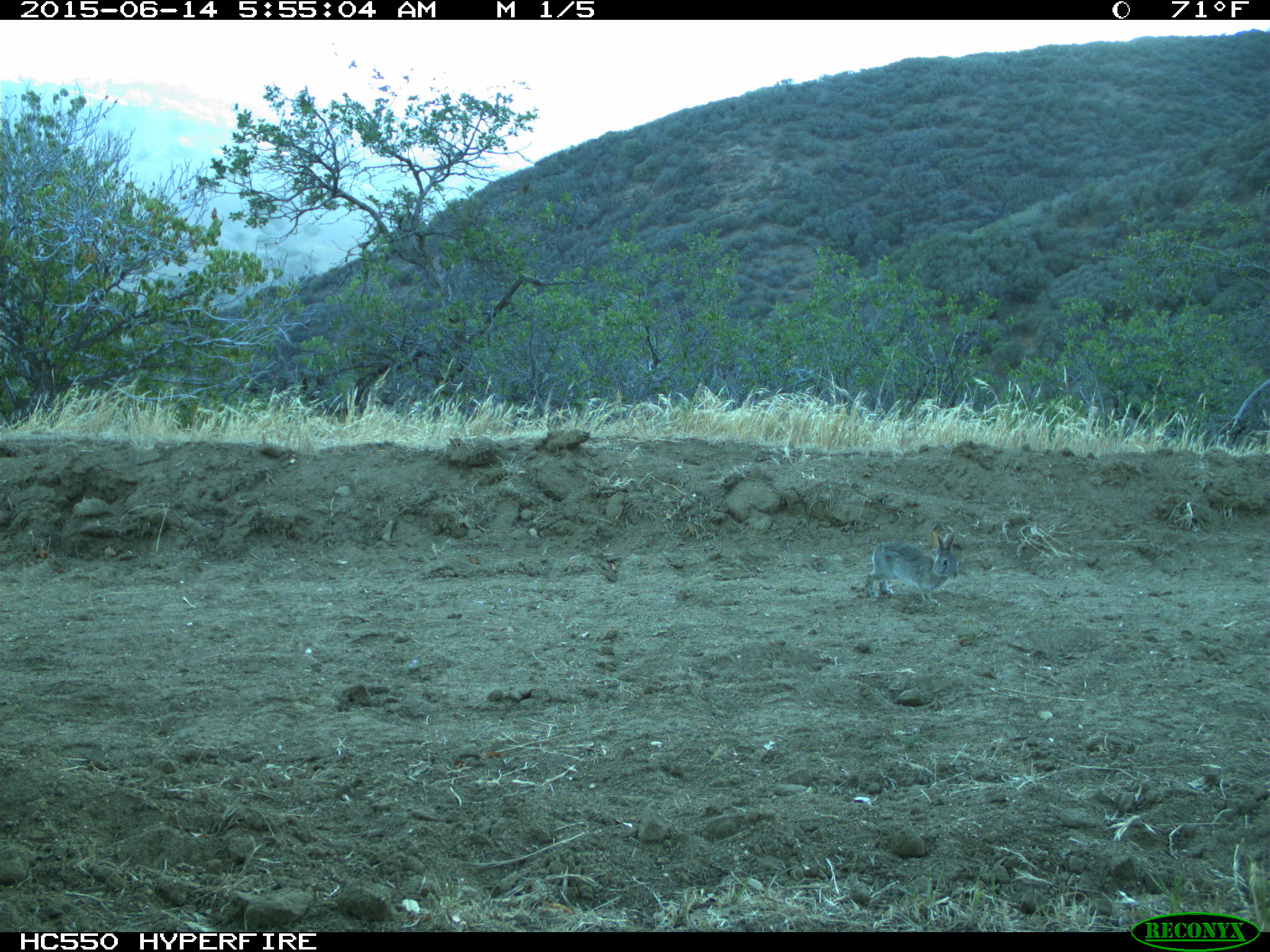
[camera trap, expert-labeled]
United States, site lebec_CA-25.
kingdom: Animalia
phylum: Chordata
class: Mammalia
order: Lagomorpha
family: Leporidae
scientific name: Leporidae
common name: rabbits and hares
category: unidentified rabbit